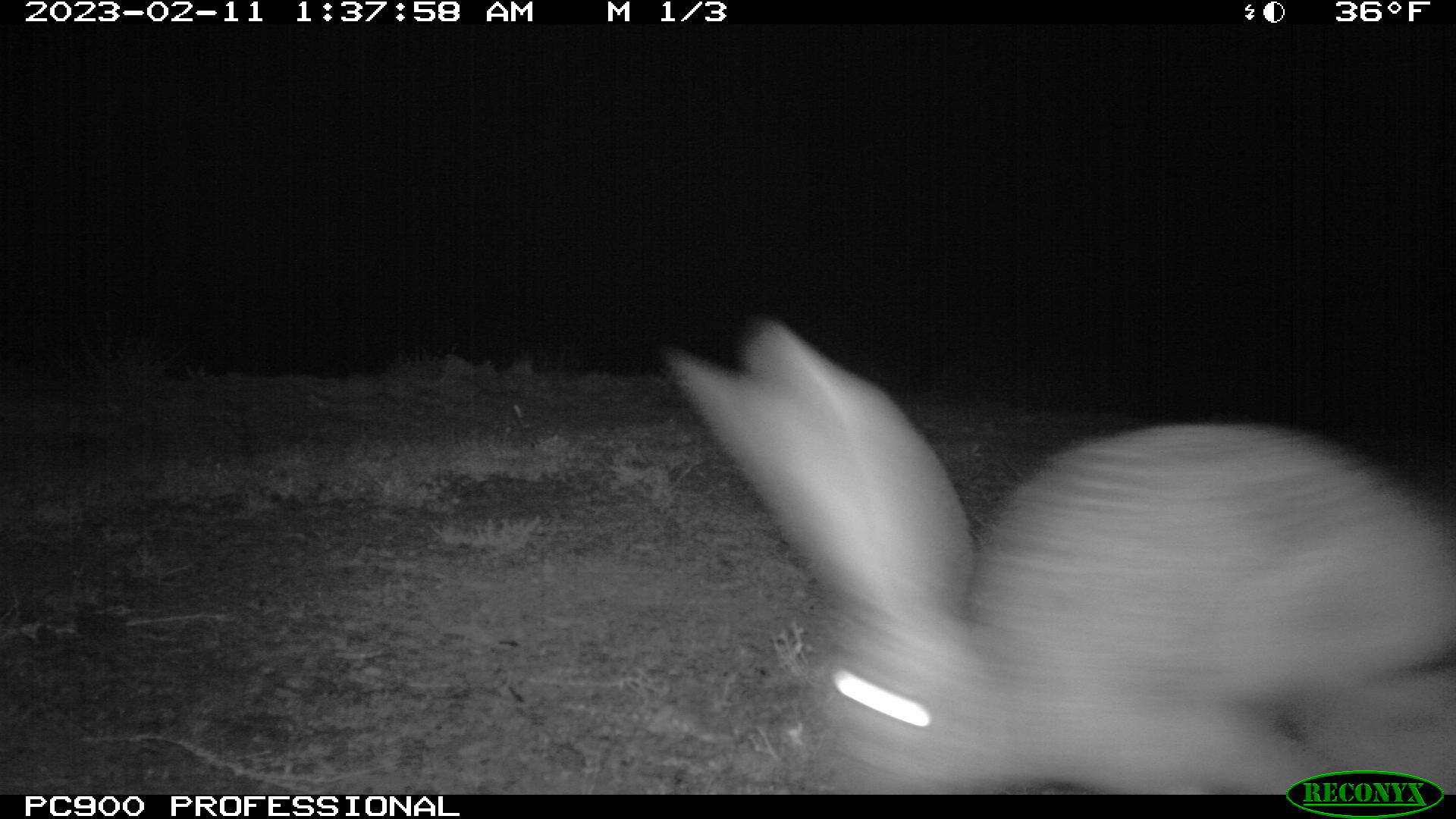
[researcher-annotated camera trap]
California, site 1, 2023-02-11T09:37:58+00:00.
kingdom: Animalia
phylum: Chordata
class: Mammalia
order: Lagomorpha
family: Leporidae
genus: Lepus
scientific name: Lepus californicus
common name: black-tailed jackrabbit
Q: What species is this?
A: Black-tailed jackrabbit (Lepus californicus).